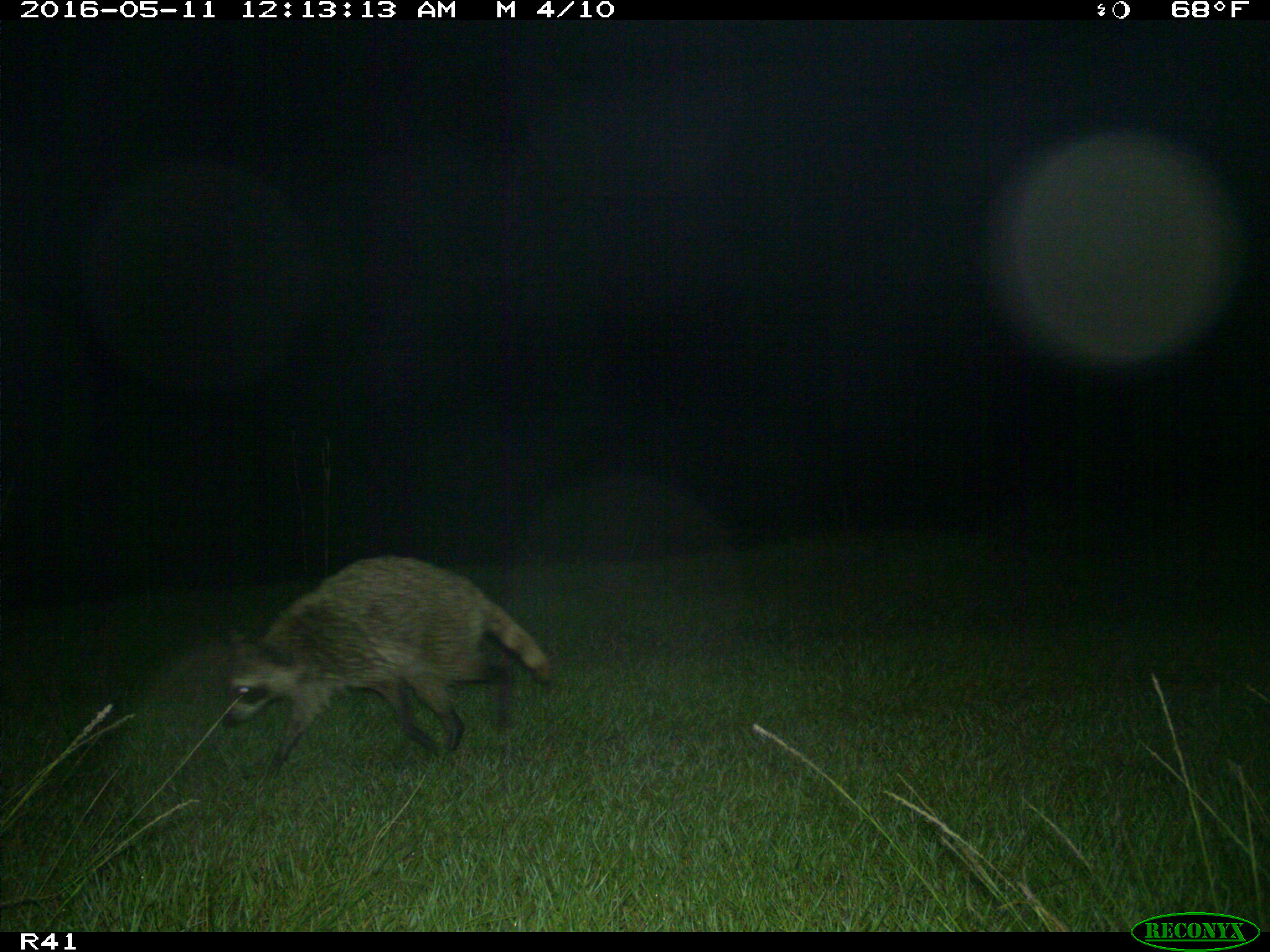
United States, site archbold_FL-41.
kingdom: Animalia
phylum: Chordata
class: Mammalia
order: Carnivora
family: Procyonidae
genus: Procyon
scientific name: Procyon lotor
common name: common raccoon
Procyon lotor (common raccoon).